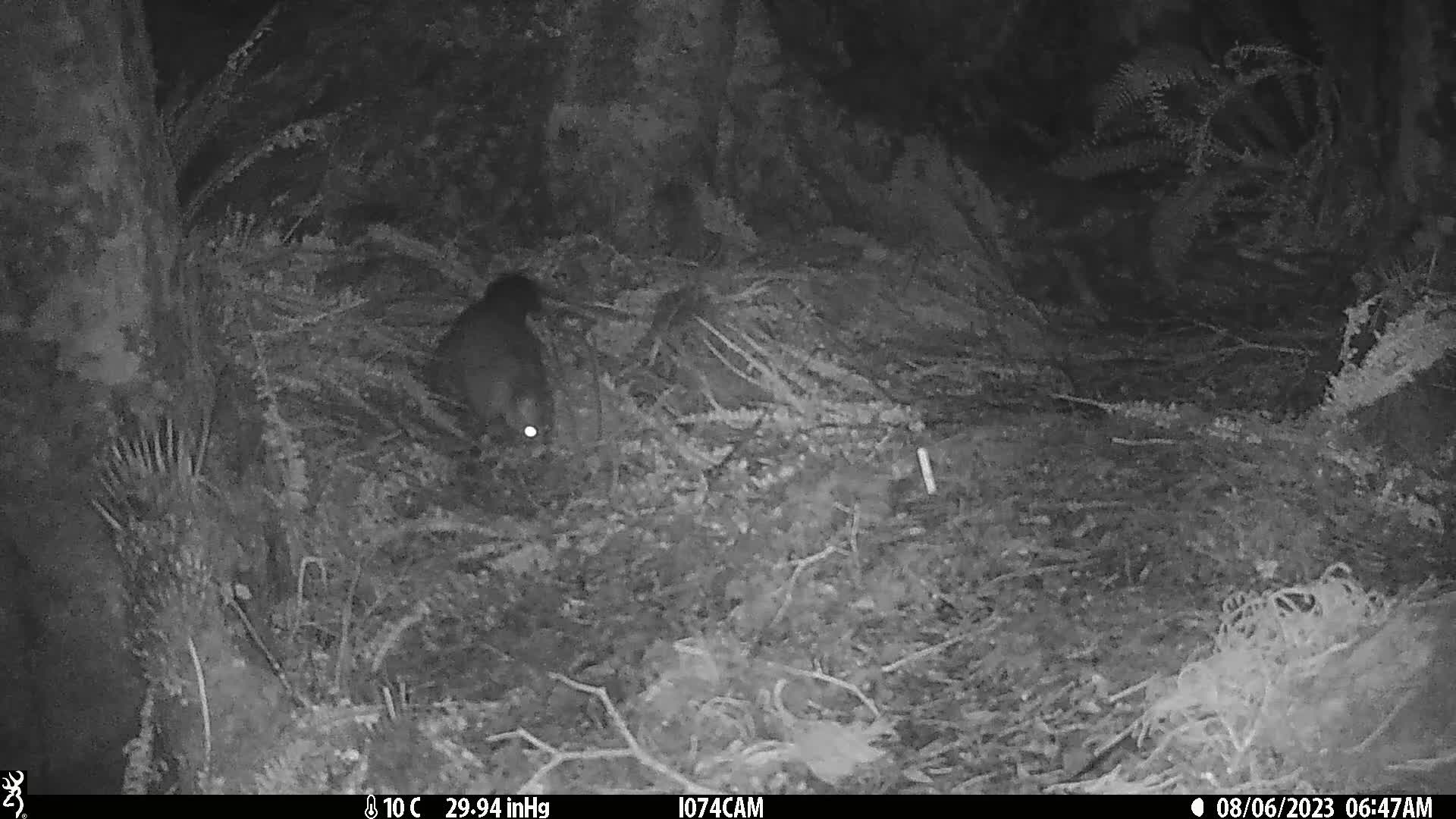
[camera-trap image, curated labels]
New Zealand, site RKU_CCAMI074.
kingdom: Animalia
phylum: Chordata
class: Mammalia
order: Diprotodontia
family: Phalangeridae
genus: Trichosurus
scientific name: Trichosurus vulpecula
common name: common brushtail possum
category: possum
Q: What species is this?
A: Possum (common brushtail possum) (Trichosurus vulpecula).